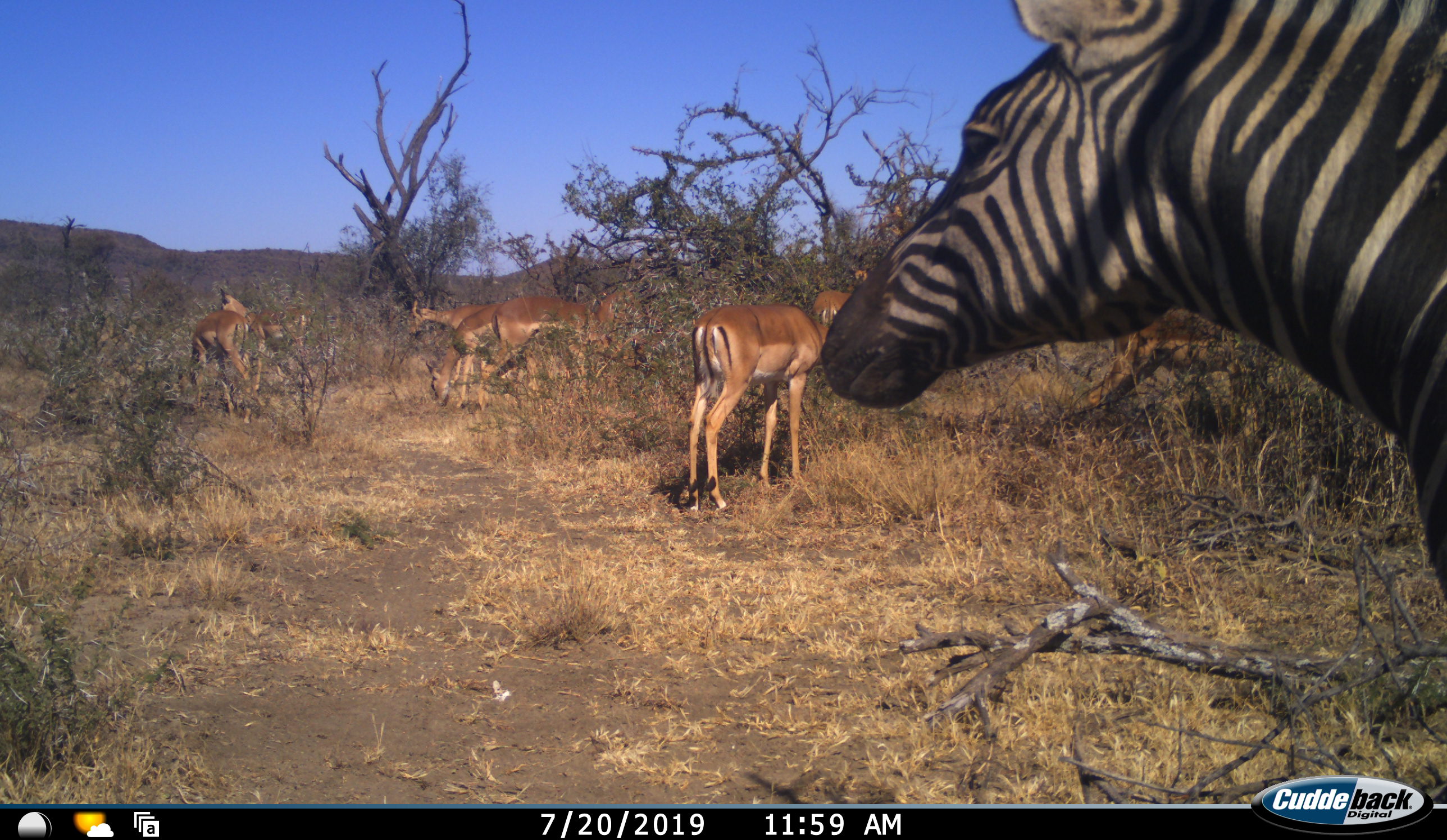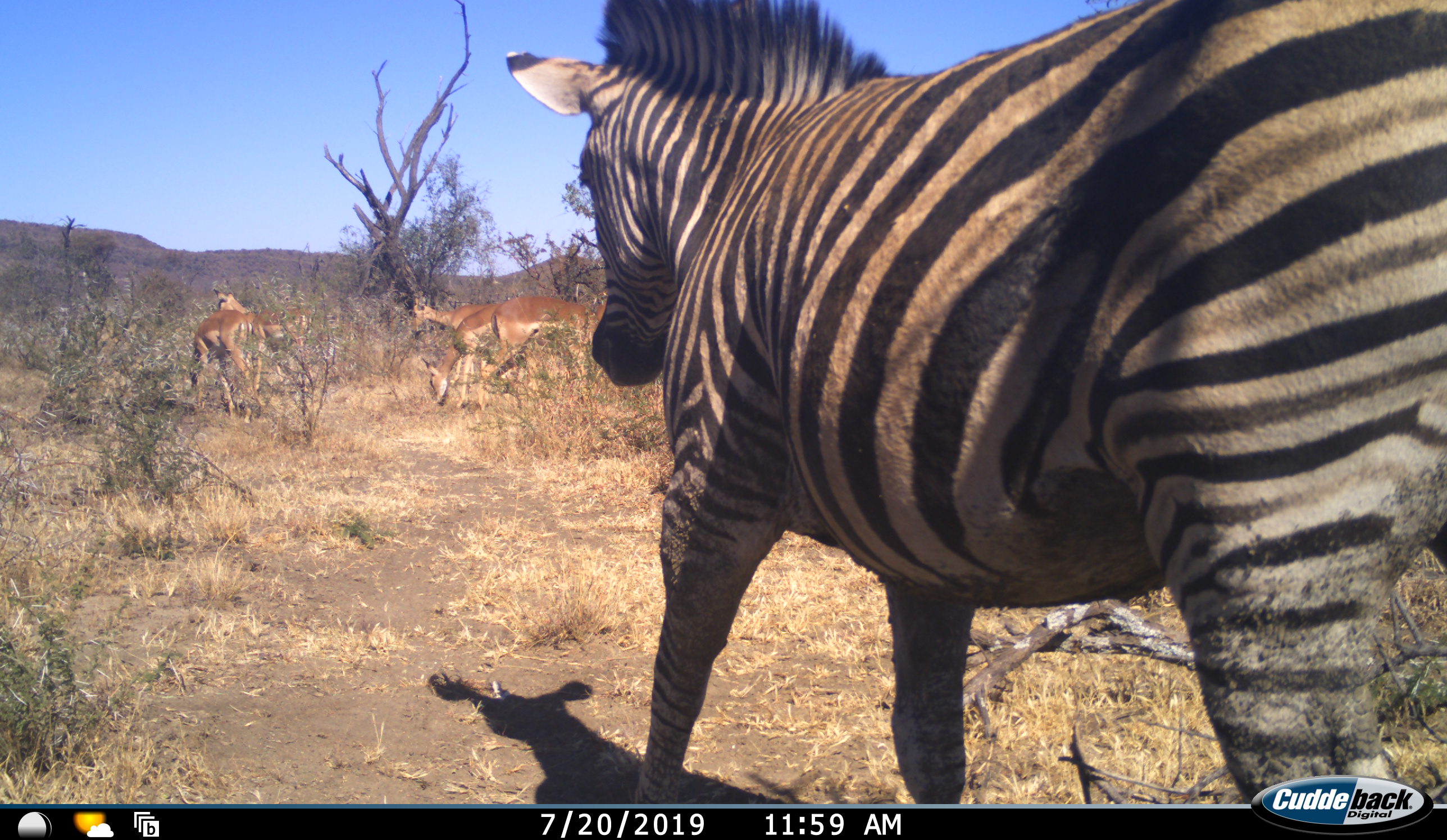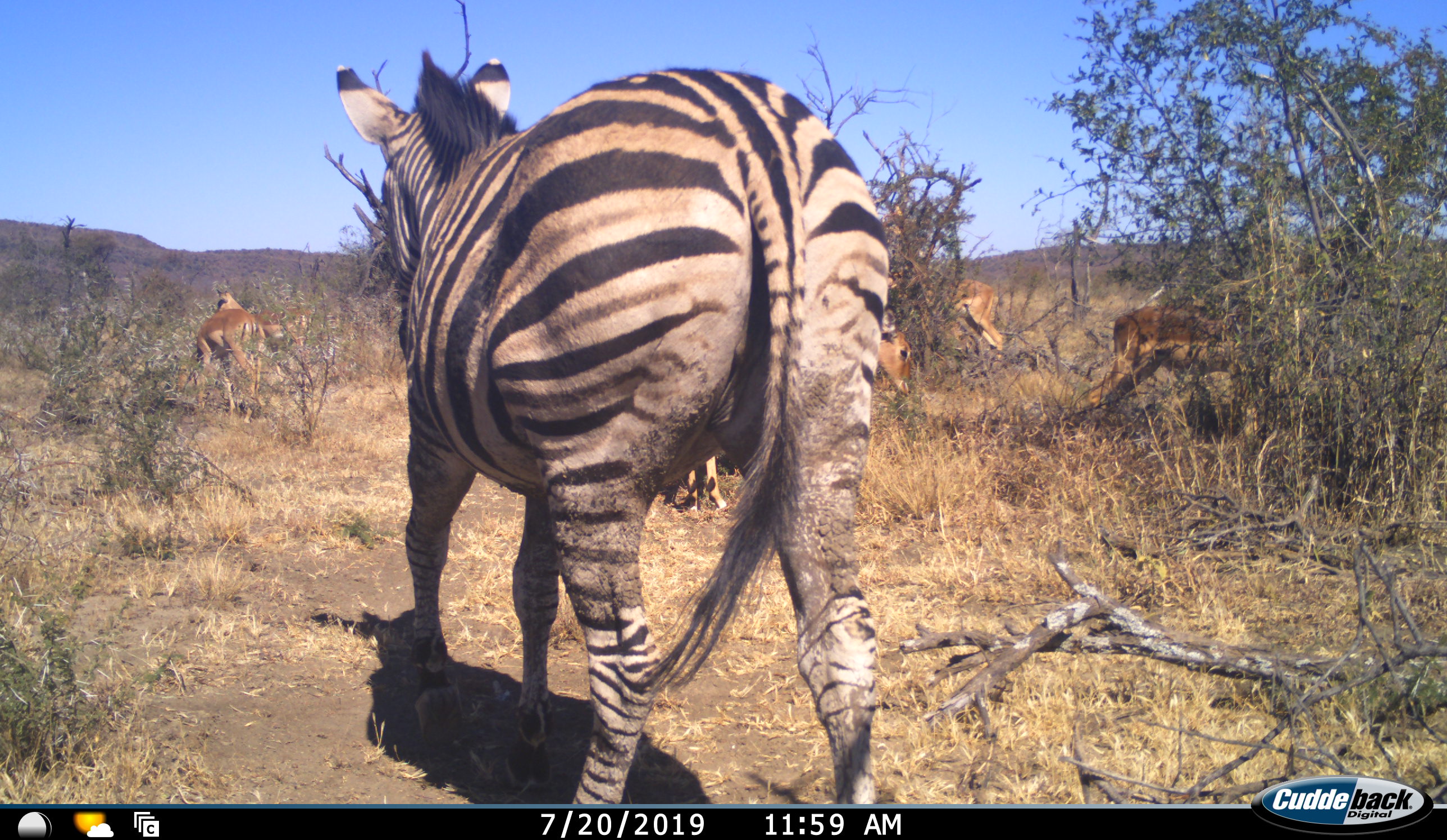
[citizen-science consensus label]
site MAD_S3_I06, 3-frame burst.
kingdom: Animalia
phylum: Chordata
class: Mammalia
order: Artiodactyla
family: Bovidae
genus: Aepyceros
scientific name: Aepyceros melampus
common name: impala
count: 7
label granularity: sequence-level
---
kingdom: Animalia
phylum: Chordata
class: Mammalia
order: Perissodactyla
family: Equidae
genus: Equus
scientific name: Equus quagga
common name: plains zebra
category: zebraplains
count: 1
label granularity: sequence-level